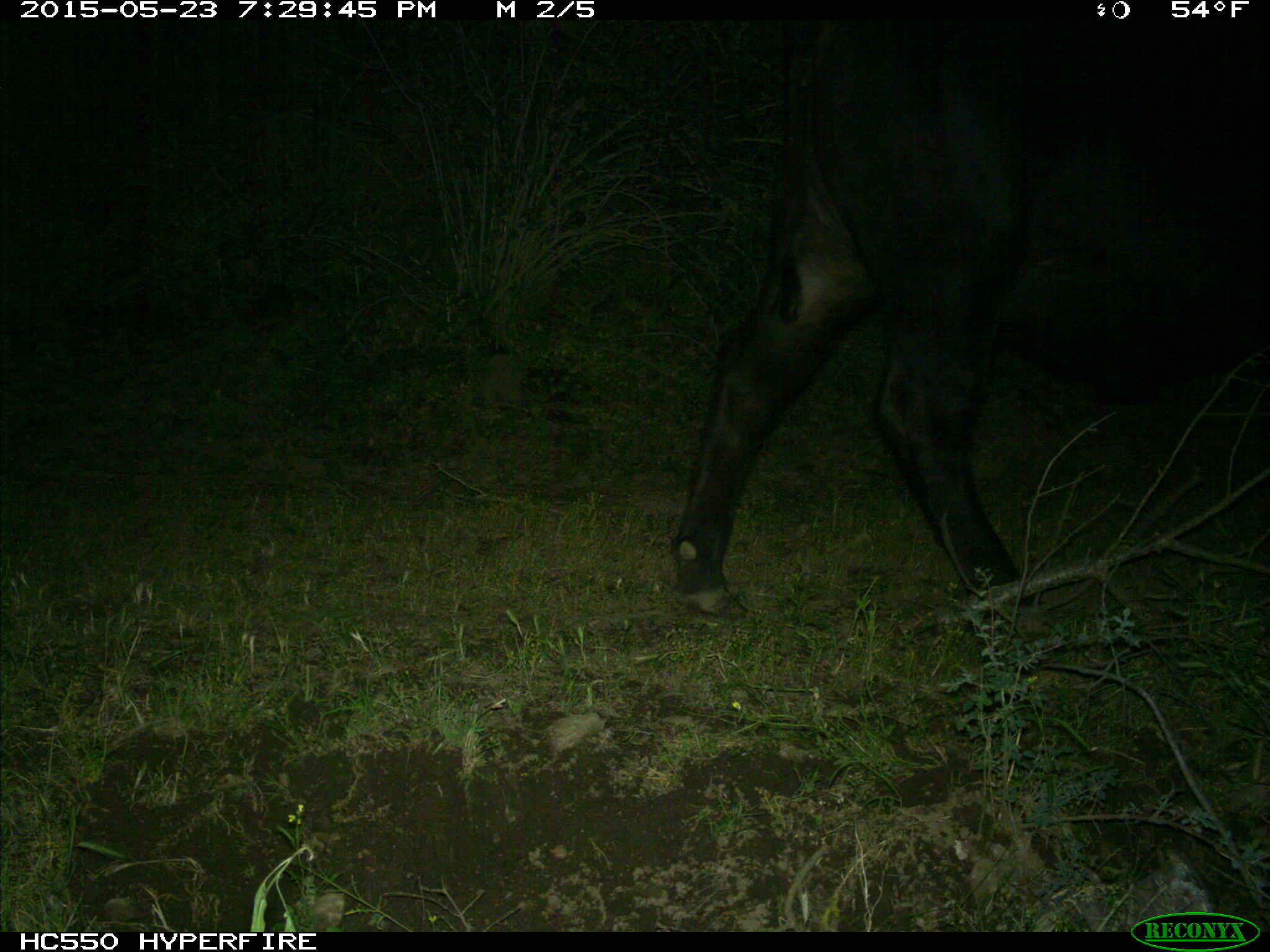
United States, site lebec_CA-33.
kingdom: Animalia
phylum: Chordata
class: Mammalia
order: Artiodactyla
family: Bovidae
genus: Bos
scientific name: Bos taurus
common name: domestic cow